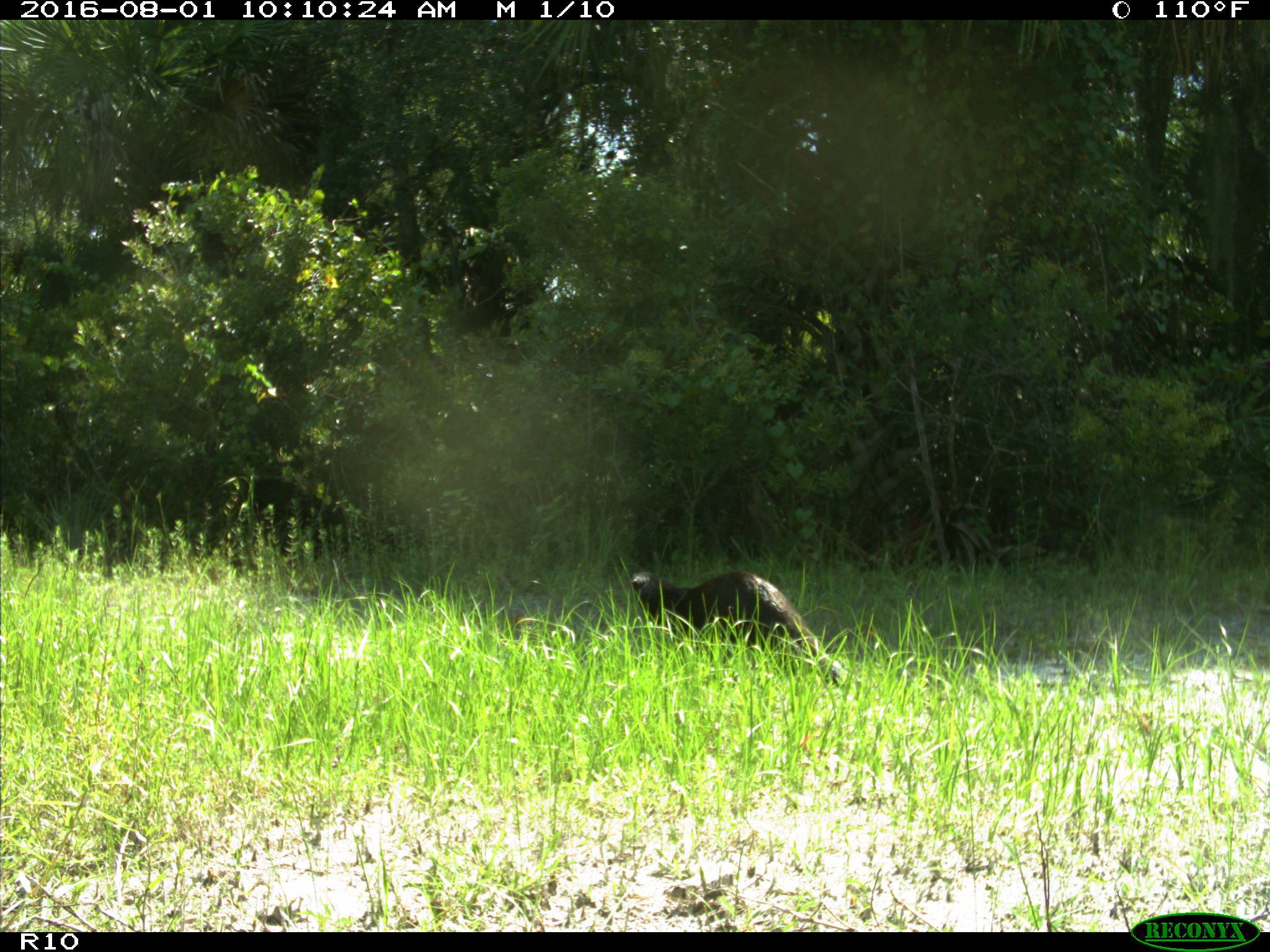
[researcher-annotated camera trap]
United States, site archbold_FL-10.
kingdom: Animalia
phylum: Chordata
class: Mammalia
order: Carnivora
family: Mustelidae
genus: Lontra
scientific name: Lontra canadensis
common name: north american river otter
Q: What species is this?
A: Lontra canadensis (north american river otter).